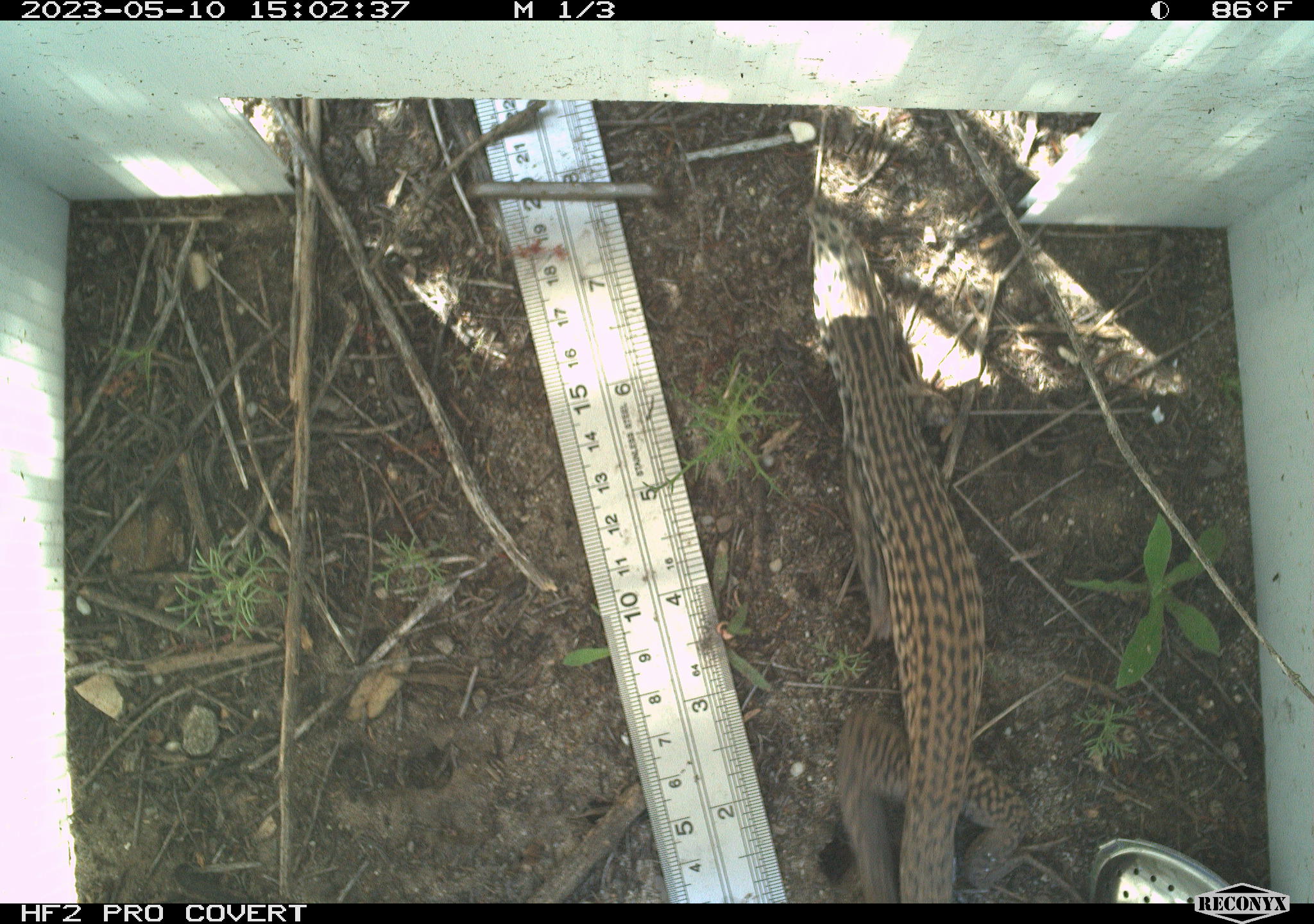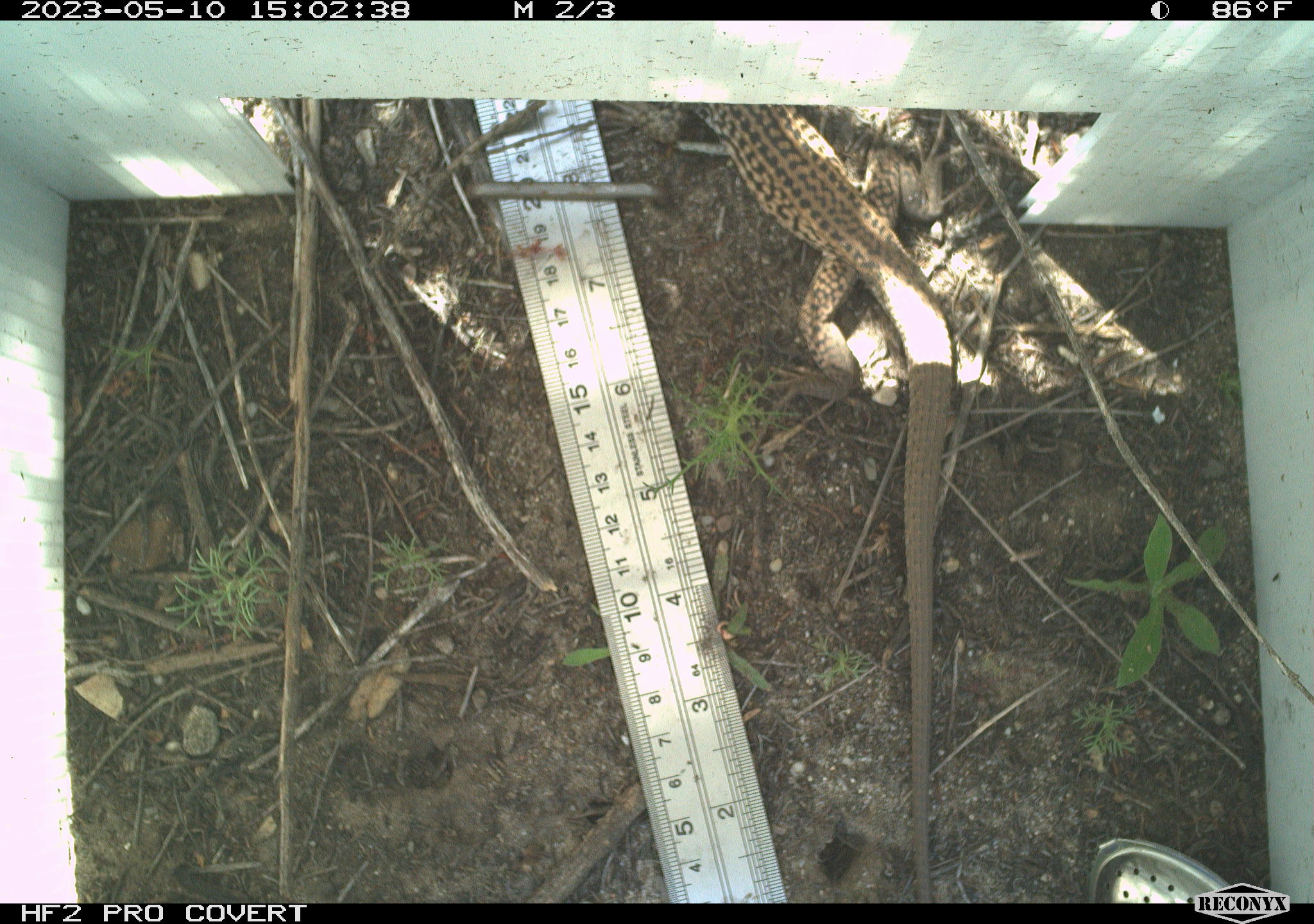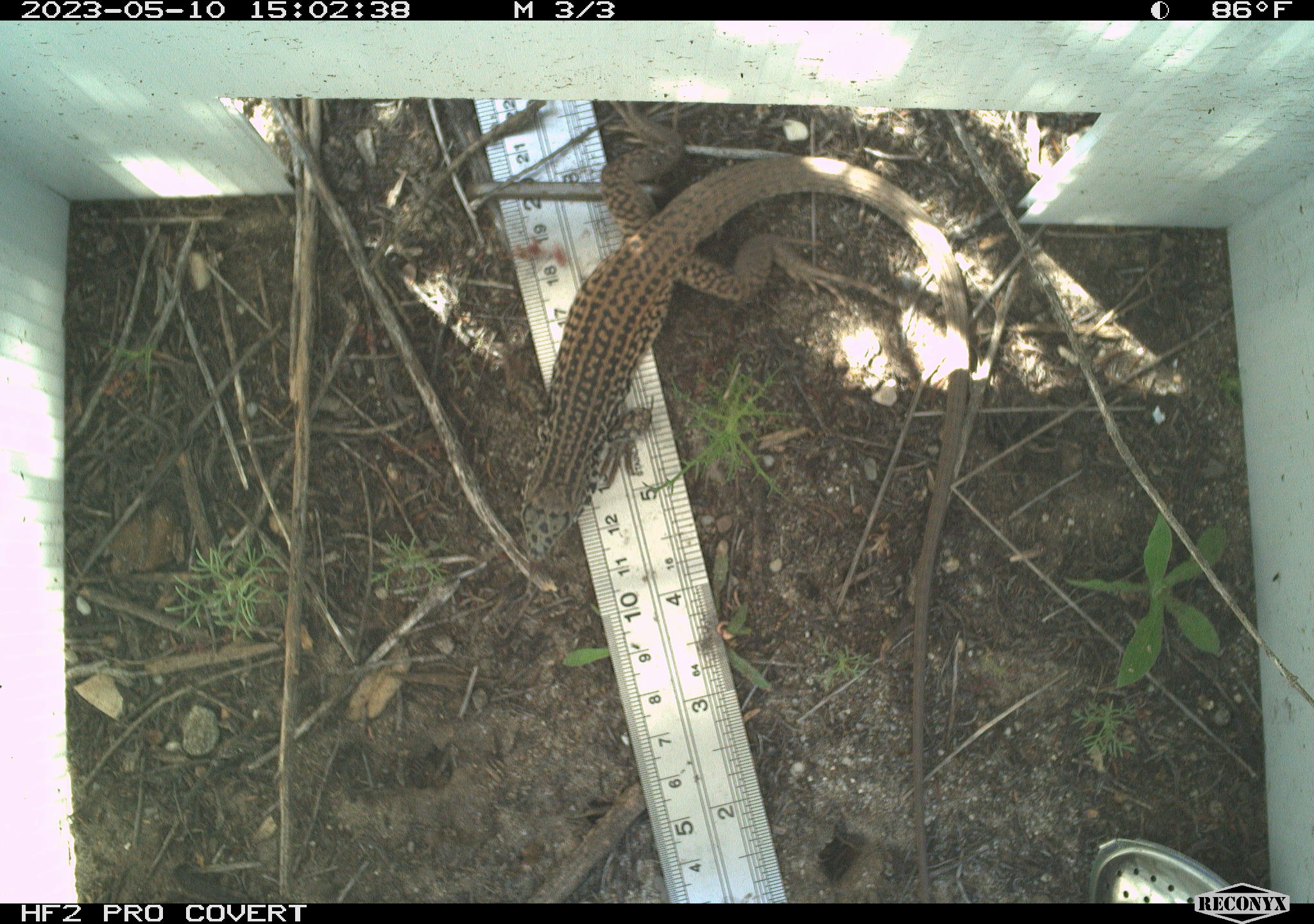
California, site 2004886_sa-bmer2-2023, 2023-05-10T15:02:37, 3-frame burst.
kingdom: Animalia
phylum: Chordata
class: Reptilia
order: Squamata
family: Teiidae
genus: Aspidoscelis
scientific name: Aspidoscelis tigris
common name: western whiptail